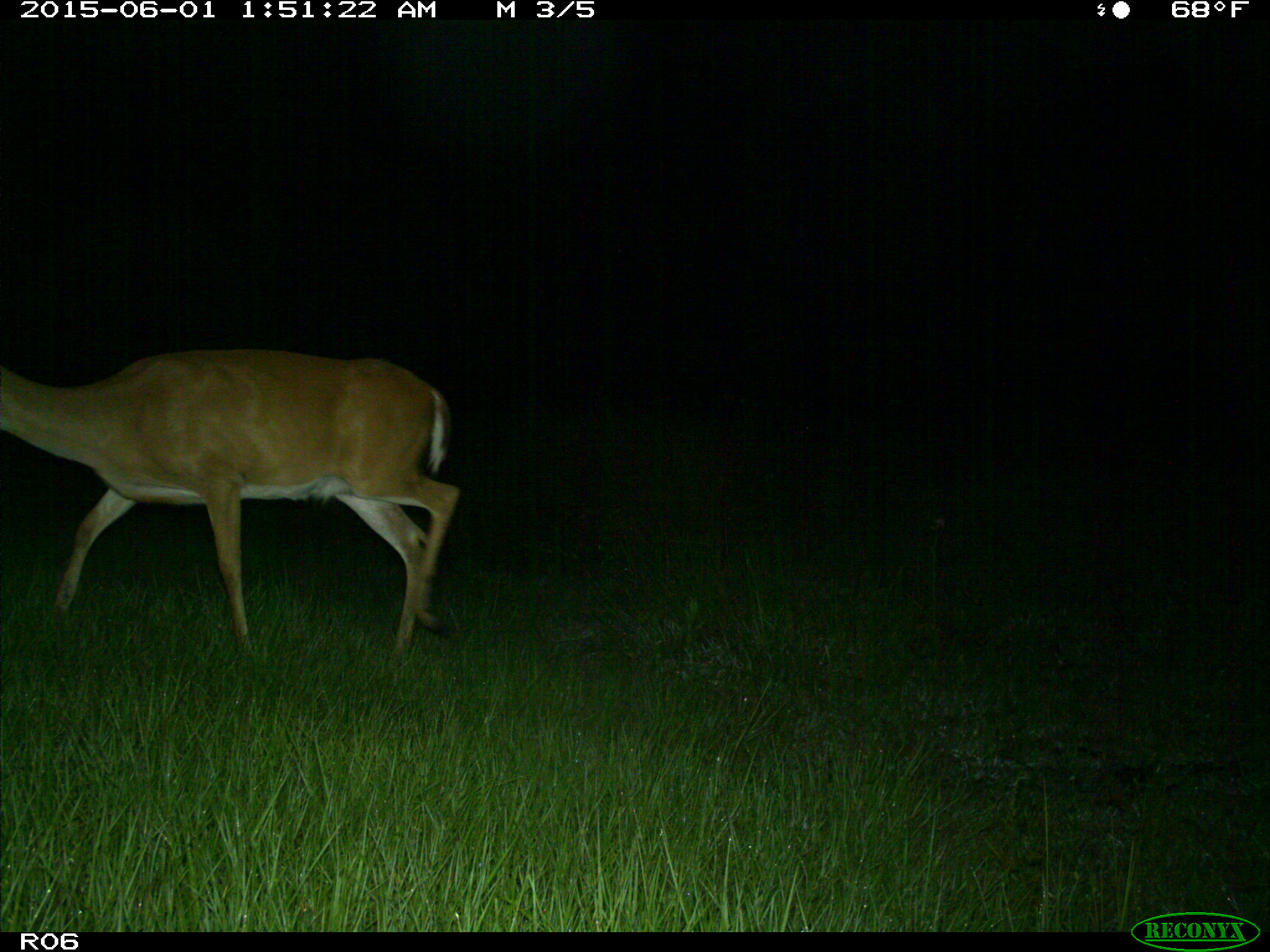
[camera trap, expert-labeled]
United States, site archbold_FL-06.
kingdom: Animalia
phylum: Chordata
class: Mammalia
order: Artiodactyla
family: Cervidae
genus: Odocoileus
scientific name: Odocoileus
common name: deer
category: unidentified deer